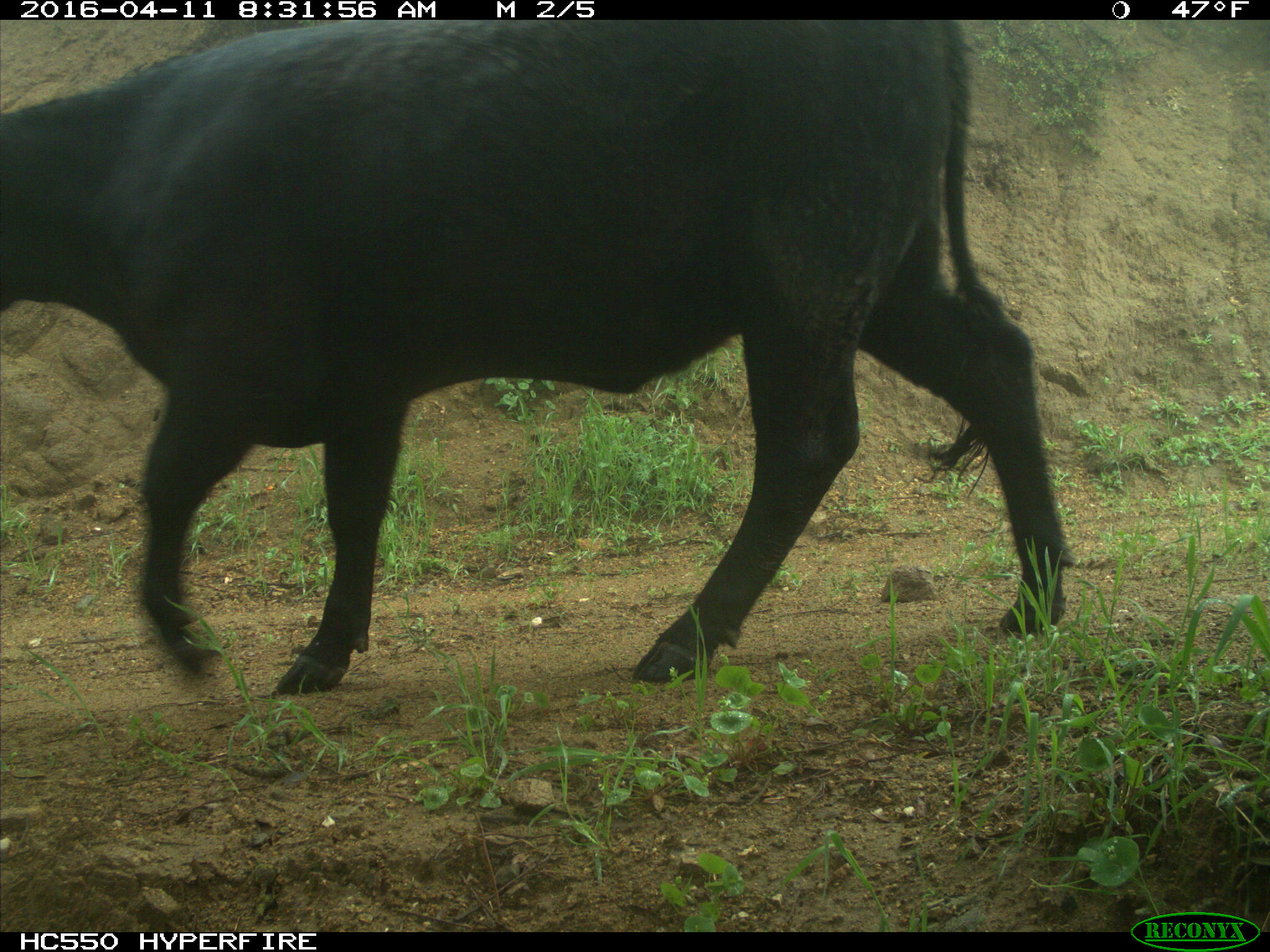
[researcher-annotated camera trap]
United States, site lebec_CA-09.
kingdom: Animalia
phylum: Chordata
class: Mammalia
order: Artiodactyla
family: Bovidae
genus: Bos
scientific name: Bos taurus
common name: domestic cow